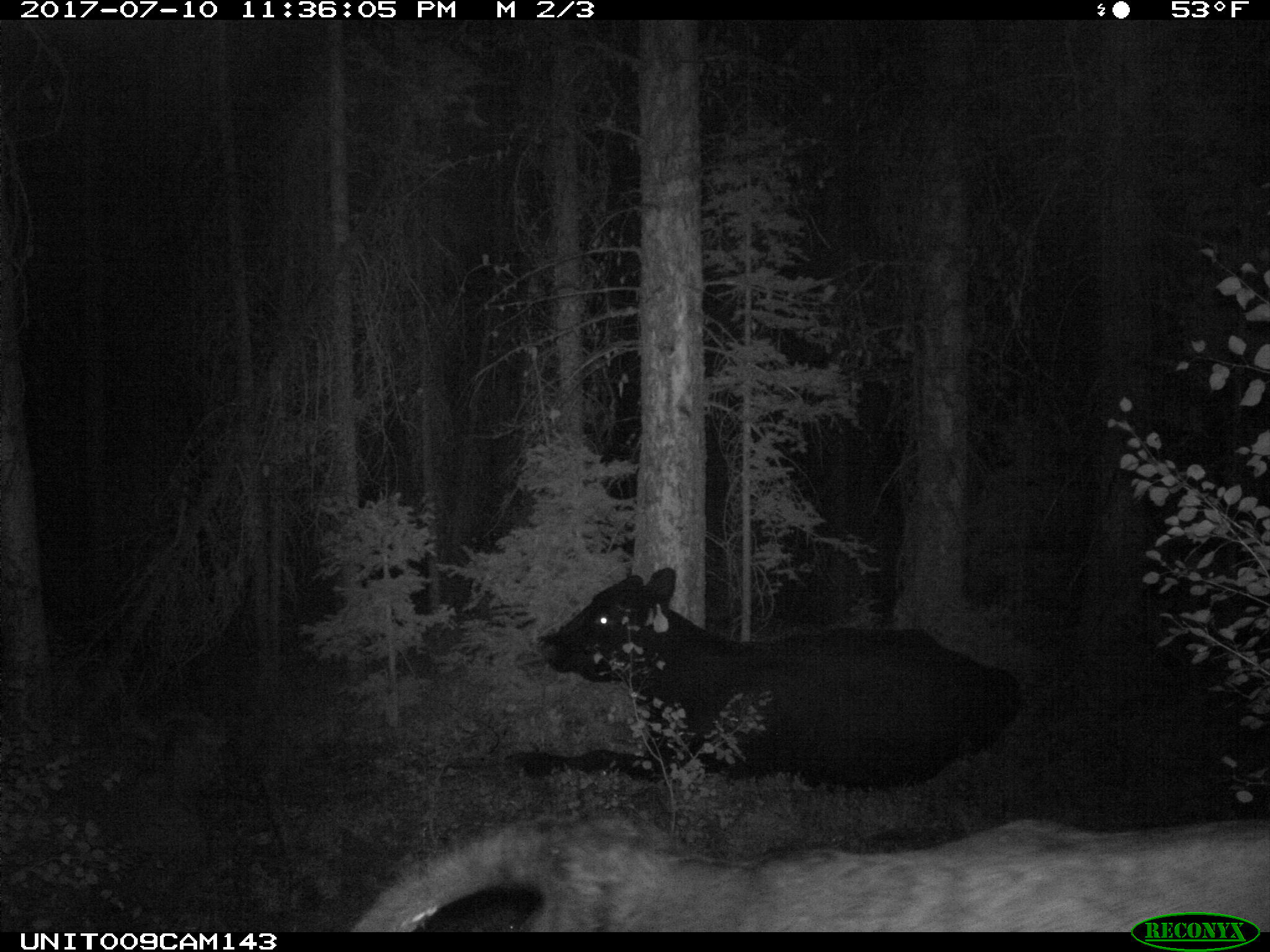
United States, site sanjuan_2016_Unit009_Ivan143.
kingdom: Animalia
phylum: Chordata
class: Mammalia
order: Artiodactyla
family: Bovidae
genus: Bos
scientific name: Bos taurus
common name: domestic cow